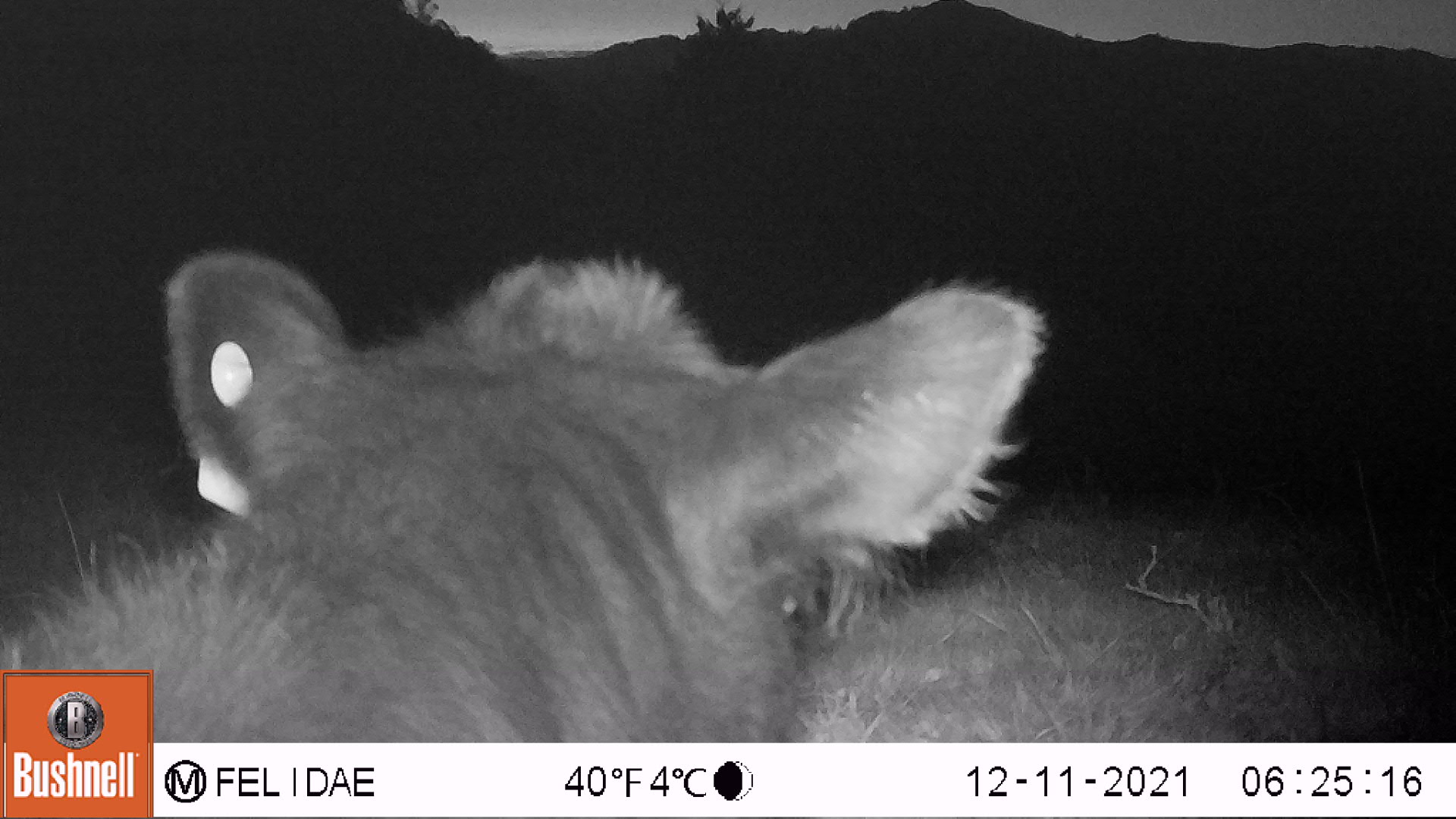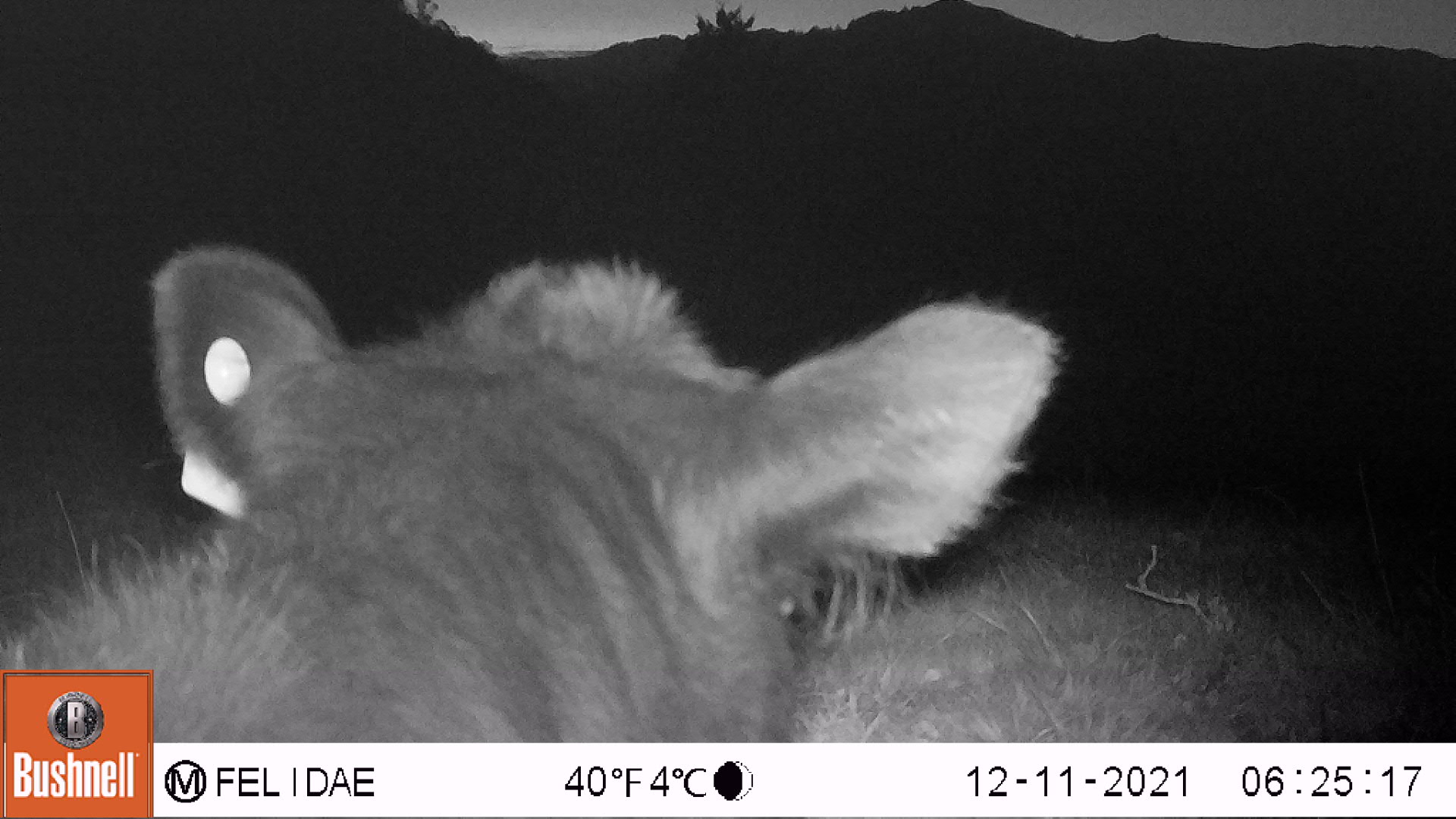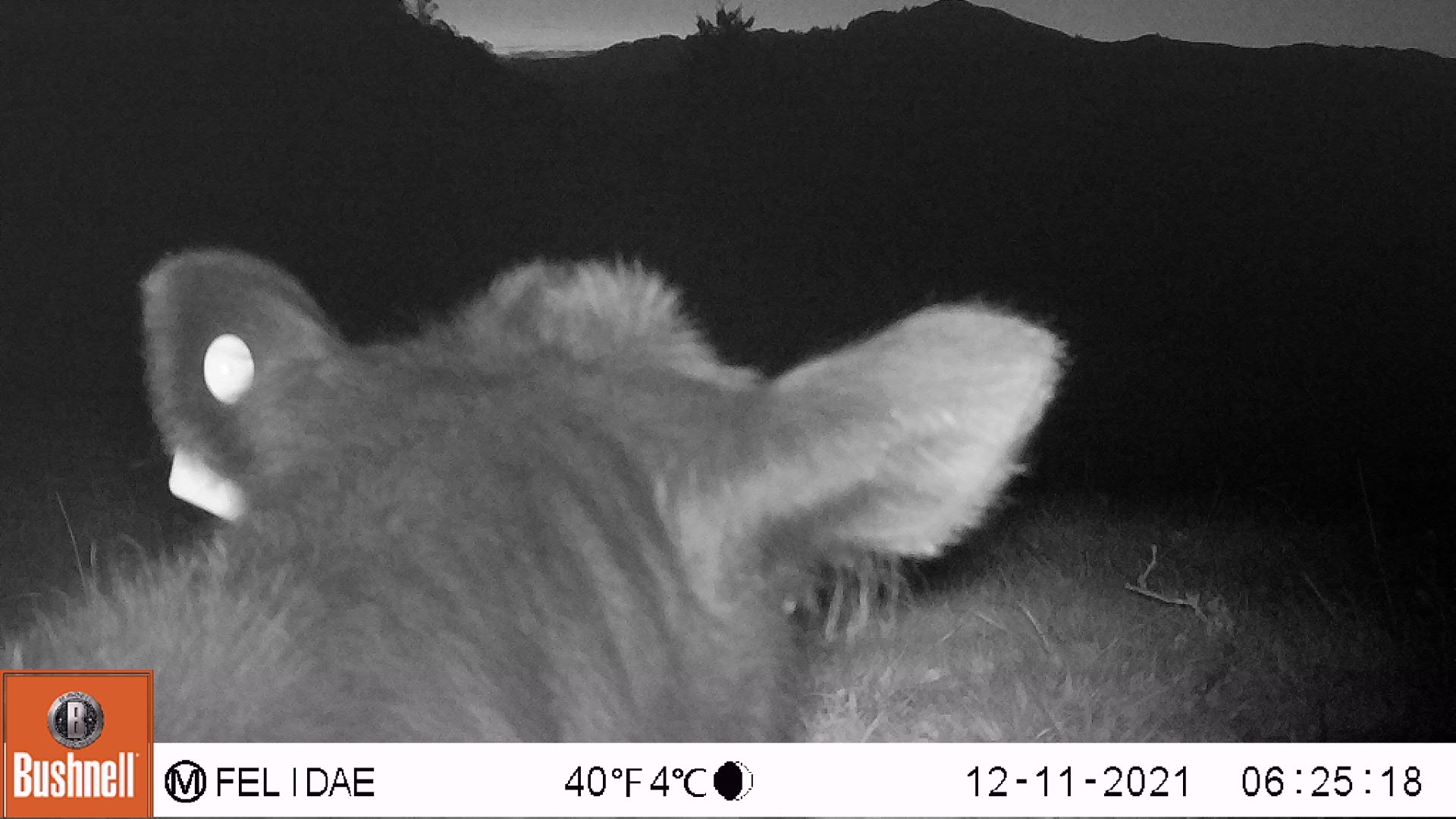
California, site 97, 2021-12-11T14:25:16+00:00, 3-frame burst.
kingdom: Animalia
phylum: Chordata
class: Mammalia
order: Artiodactyla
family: Bovidae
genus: Bos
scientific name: Bos taurus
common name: domestic cattle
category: cattle